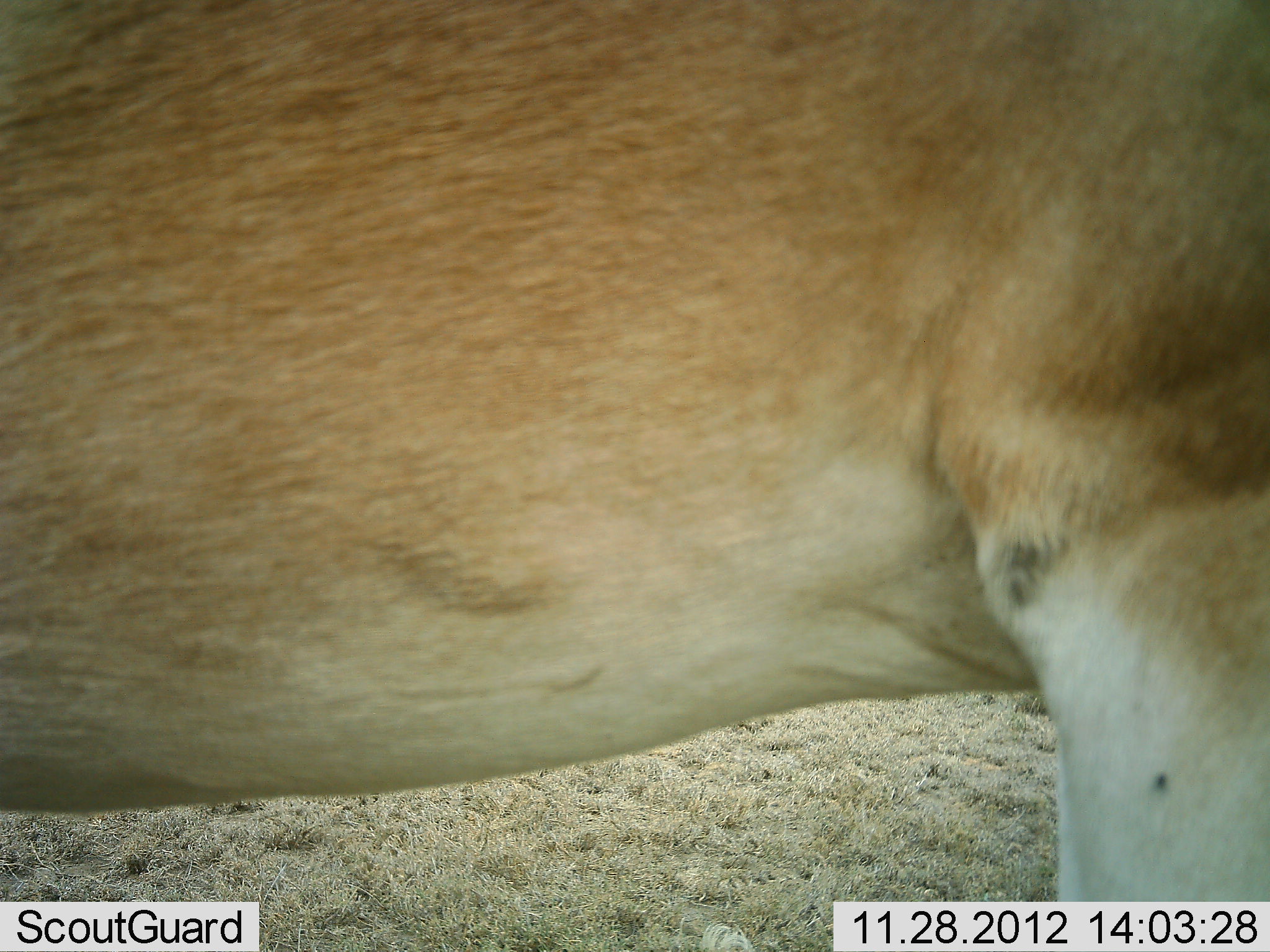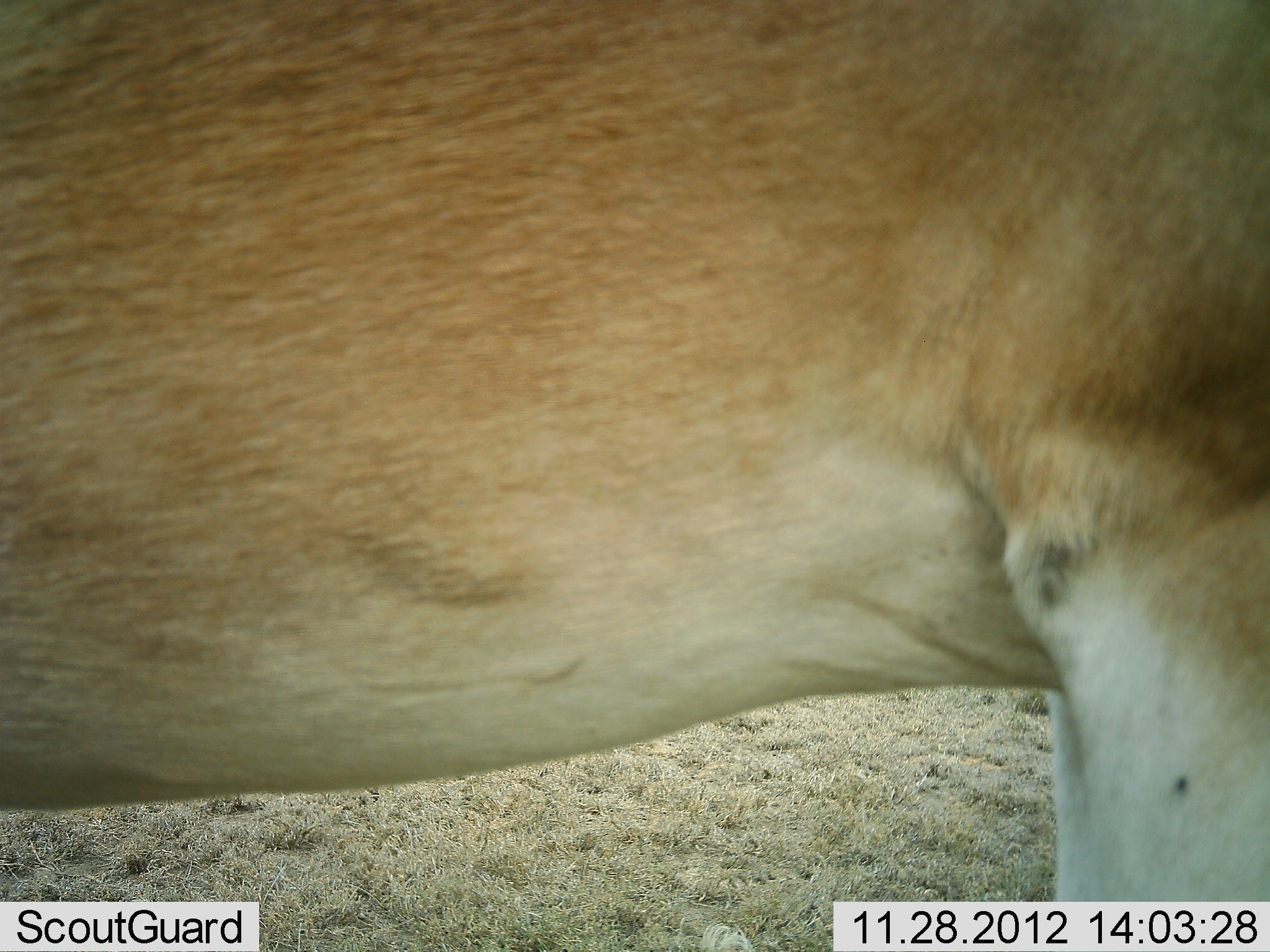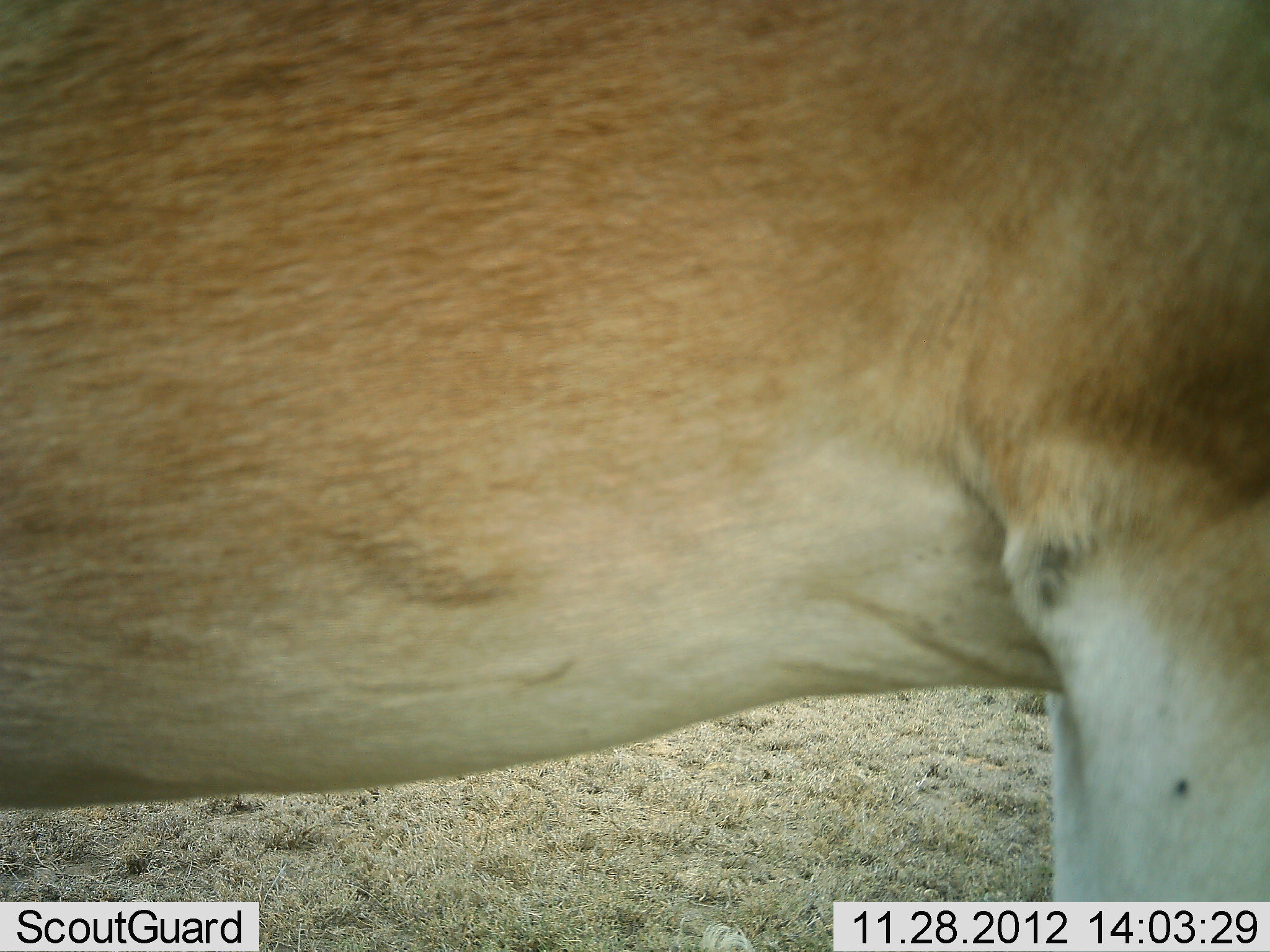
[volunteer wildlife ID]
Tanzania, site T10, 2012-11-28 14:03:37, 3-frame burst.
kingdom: Animalia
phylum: Chordata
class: Mammalia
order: Artiodactyla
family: Bovidae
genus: Alcelaphus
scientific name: Alcelaphus buselaphus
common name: hartebeest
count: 1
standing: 100%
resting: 0%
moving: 0%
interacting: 0%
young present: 0%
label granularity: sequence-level